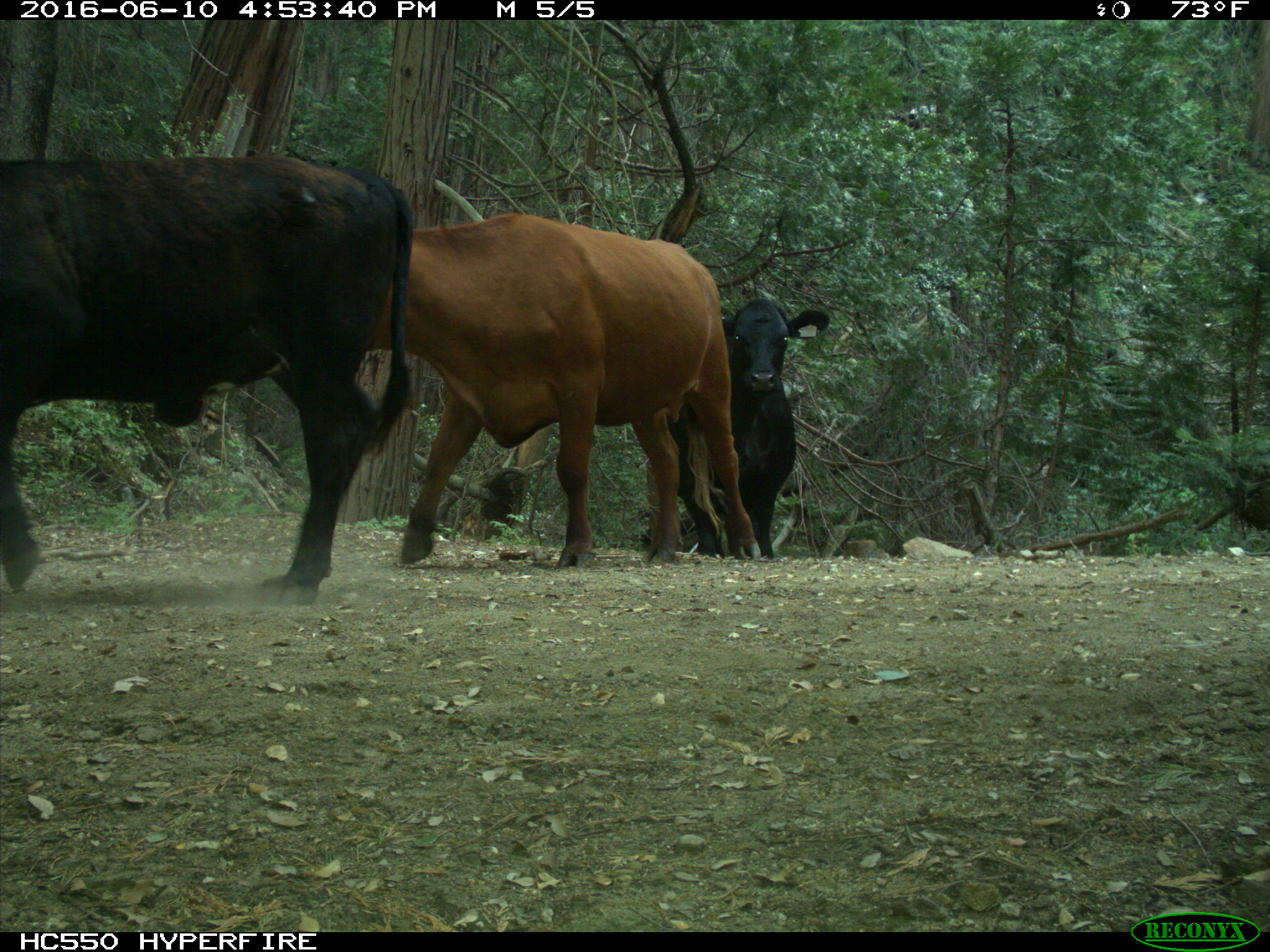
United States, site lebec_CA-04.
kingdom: Animalia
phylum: Chordata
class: Mammalia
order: Artiodactyla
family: Bovidae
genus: Bos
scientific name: Bos taurus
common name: domestic cow